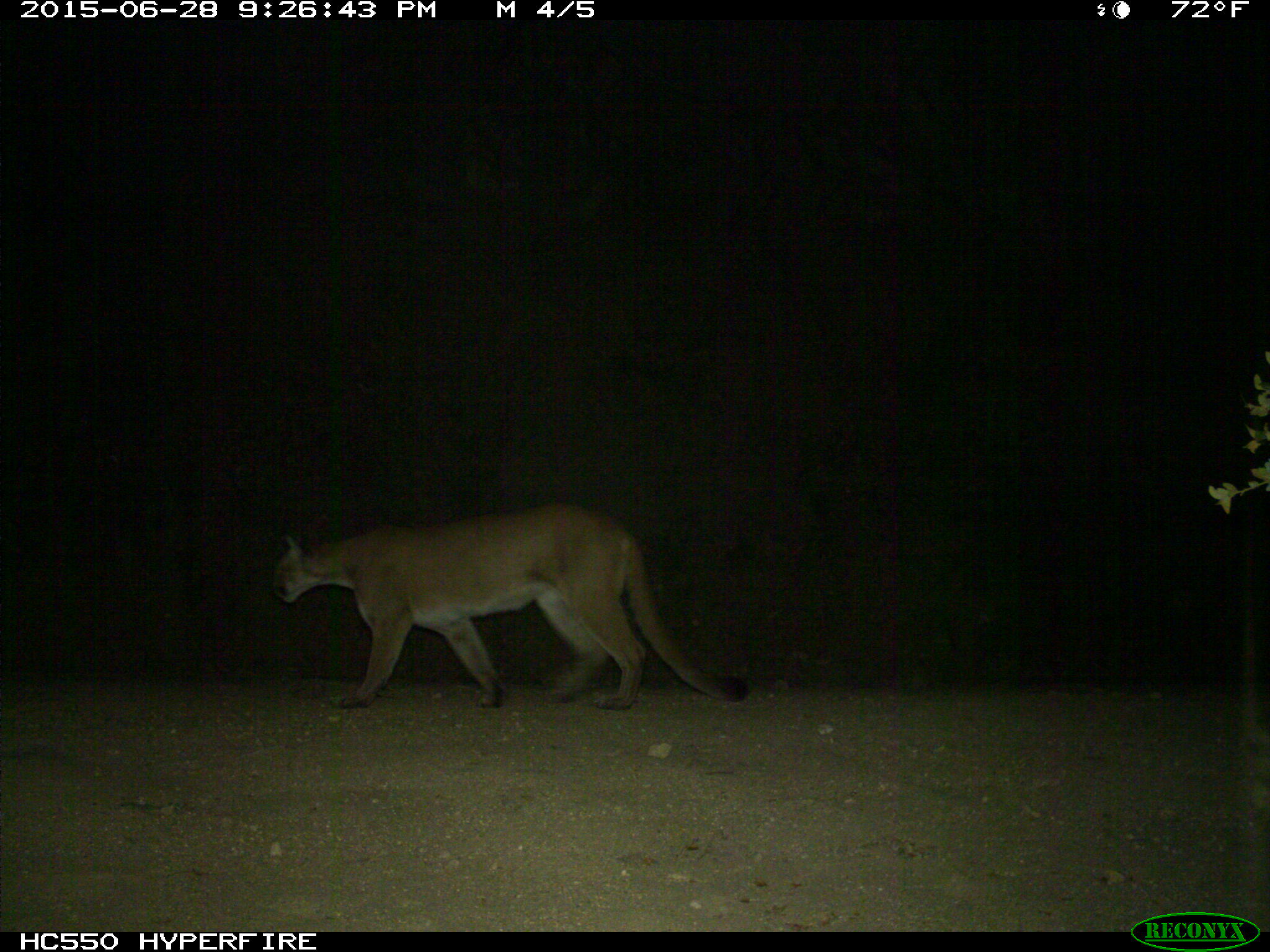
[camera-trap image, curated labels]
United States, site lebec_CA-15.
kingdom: Animalia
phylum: Chordata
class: Mammalia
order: Carnivora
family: Felidae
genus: Puma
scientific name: Puma concolor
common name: mountain lion